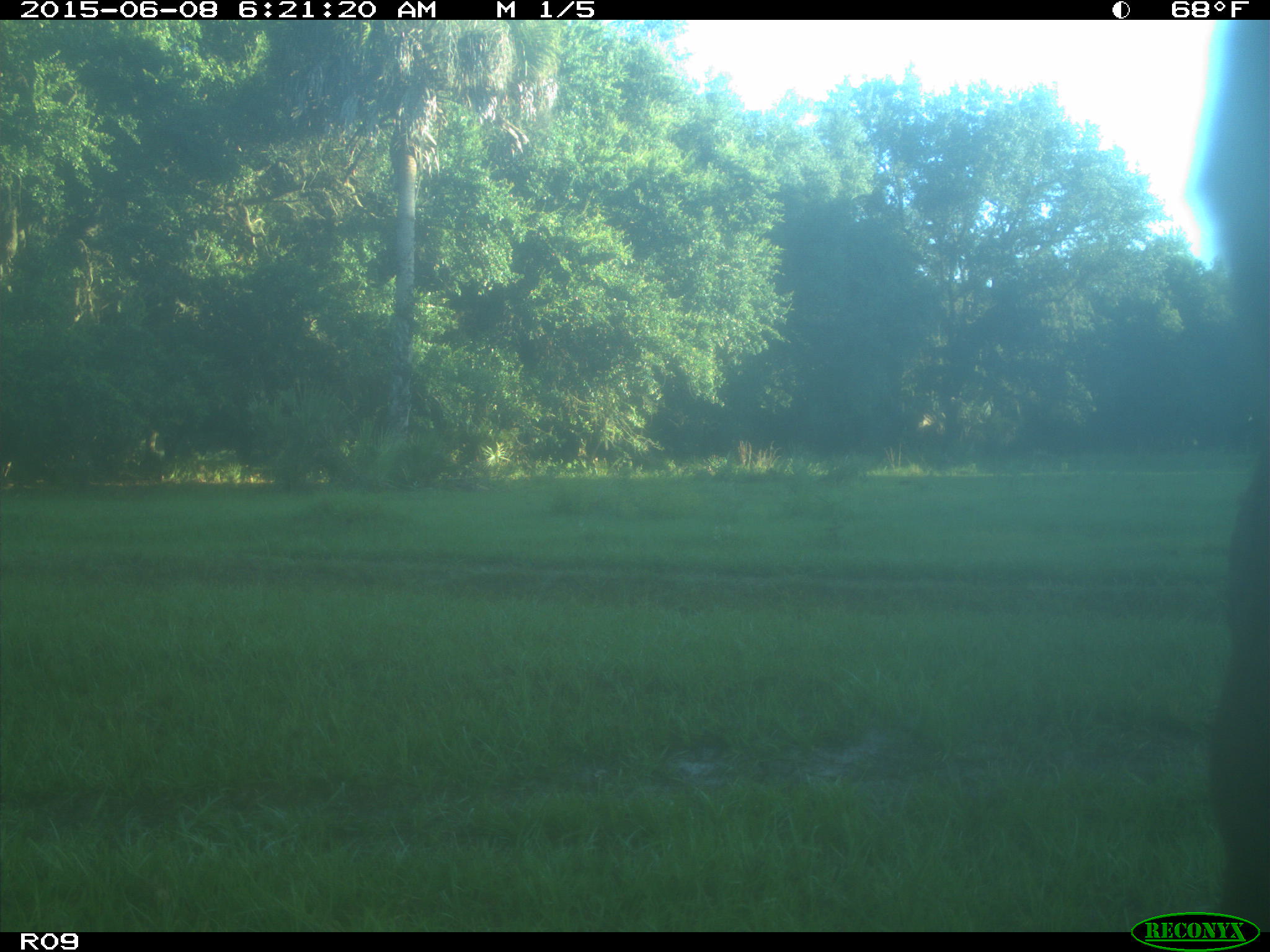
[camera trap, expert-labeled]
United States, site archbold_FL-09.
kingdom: Animalia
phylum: Chordata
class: Mammalia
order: Artiodactyla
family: Bovidae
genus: Bos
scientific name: Bos taurus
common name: domestic cow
Bos taurus (domestic cow).